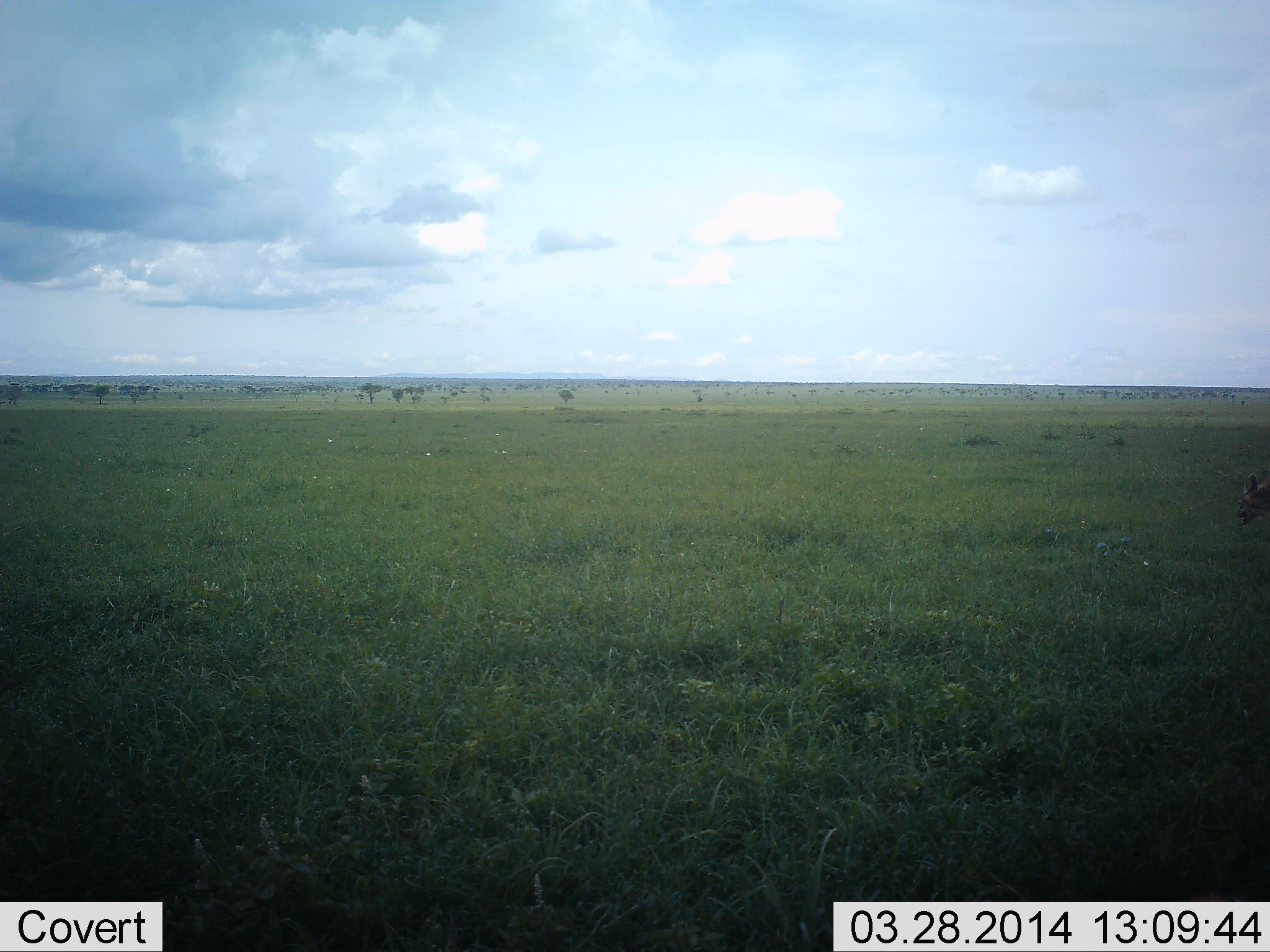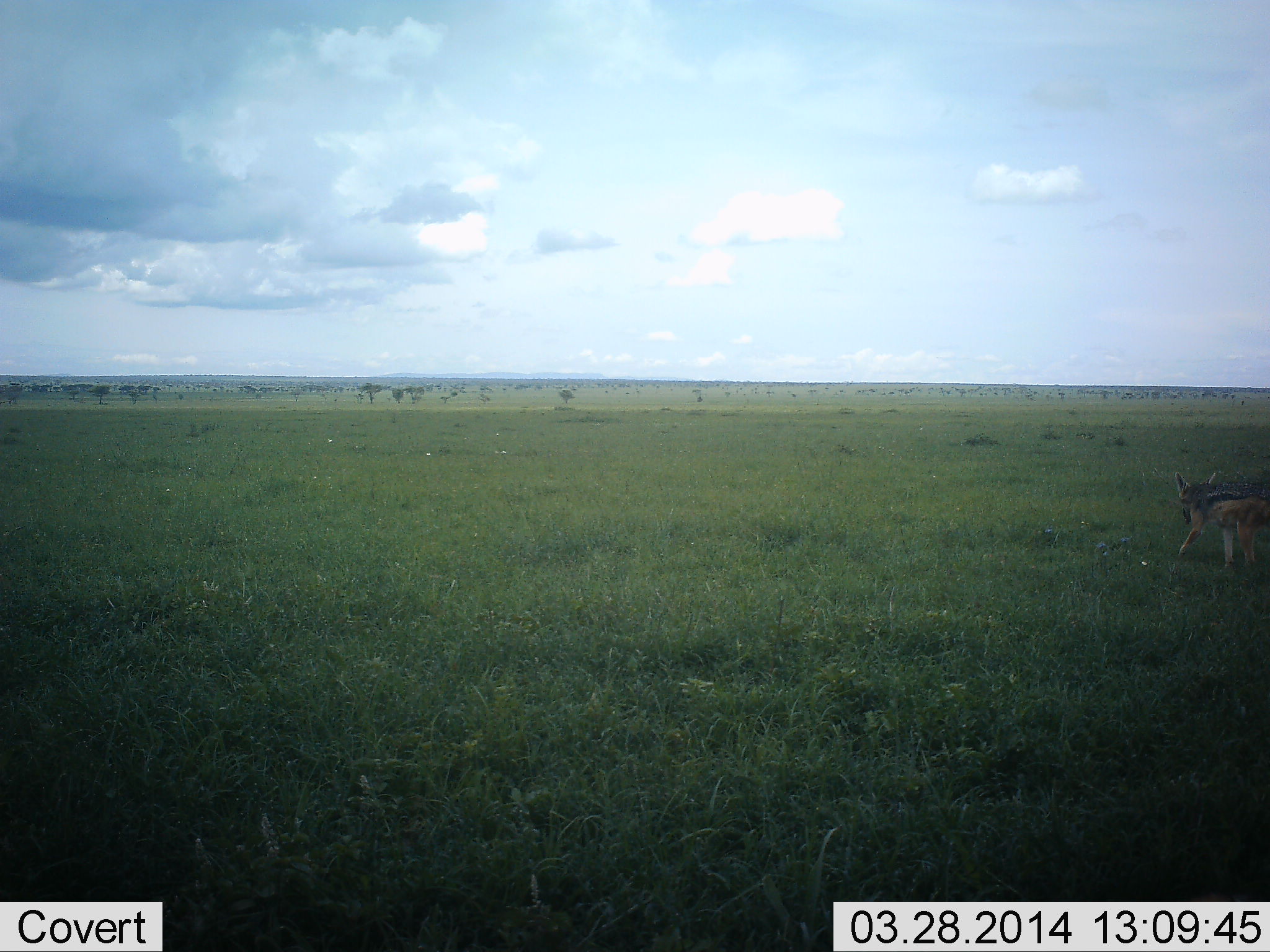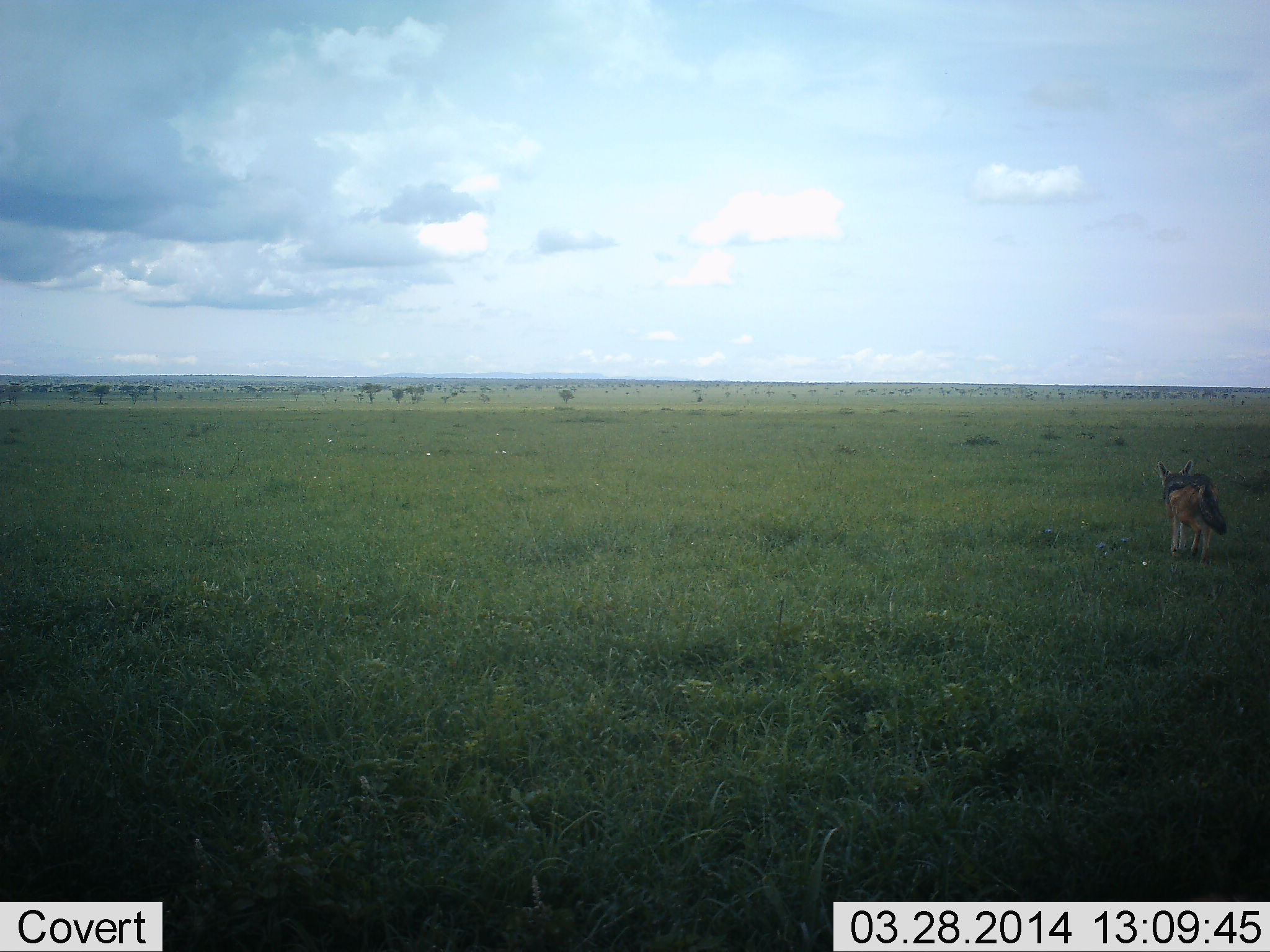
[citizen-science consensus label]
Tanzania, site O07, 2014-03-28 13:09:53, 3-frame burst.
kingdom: Animalia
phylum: Chordata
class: Mammalia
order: Carnivora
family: Canidae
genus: Lupulella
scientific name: Lupulella mesomelas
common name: black-backed jackal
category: jackal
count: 1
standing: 10%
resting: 0%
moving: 90%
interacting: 0%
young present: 0%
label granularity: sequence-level